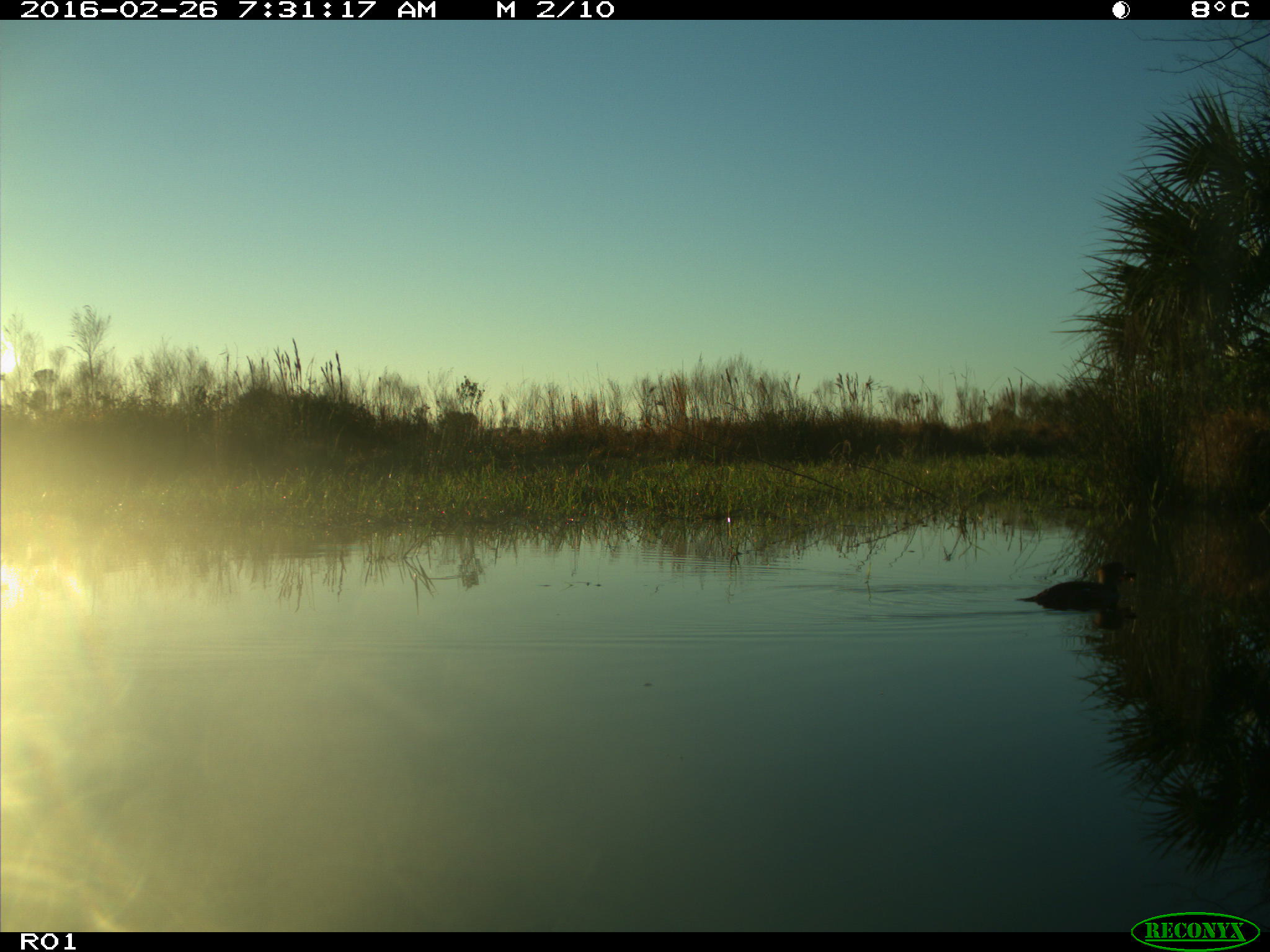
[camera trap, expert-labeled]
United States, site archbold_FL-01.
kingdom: Animalia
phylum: Chordata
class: Aves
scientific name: Aves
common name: birds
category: unidentified bird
Unidentified bird (birds) (Aves).